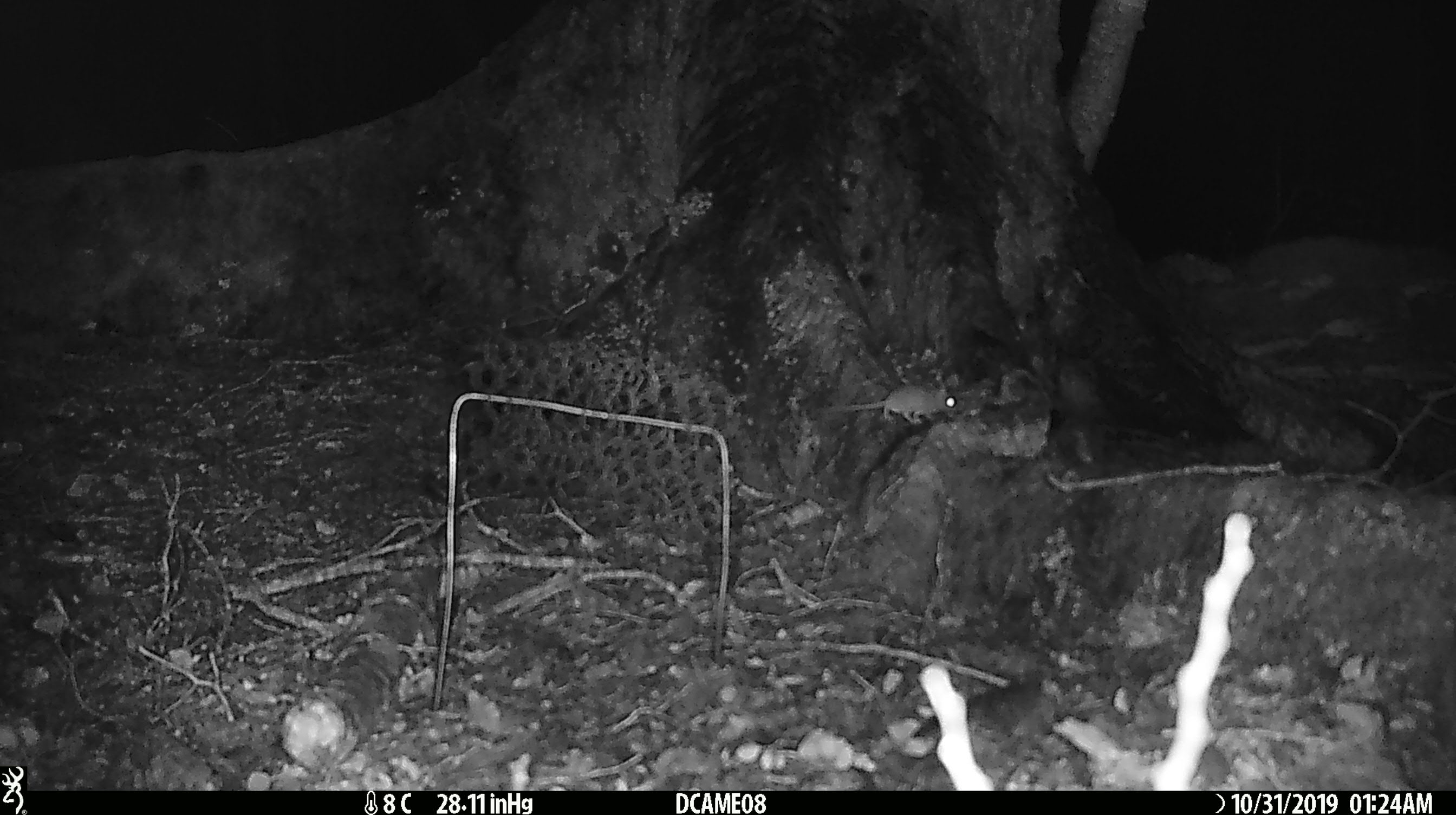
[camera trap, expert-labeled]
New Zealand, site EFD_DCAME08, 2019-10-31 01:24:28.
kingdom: Animalia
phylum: Chordata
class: Mammalia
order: Rodentia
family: Muridae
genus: Mus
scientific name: Mus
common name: mouse